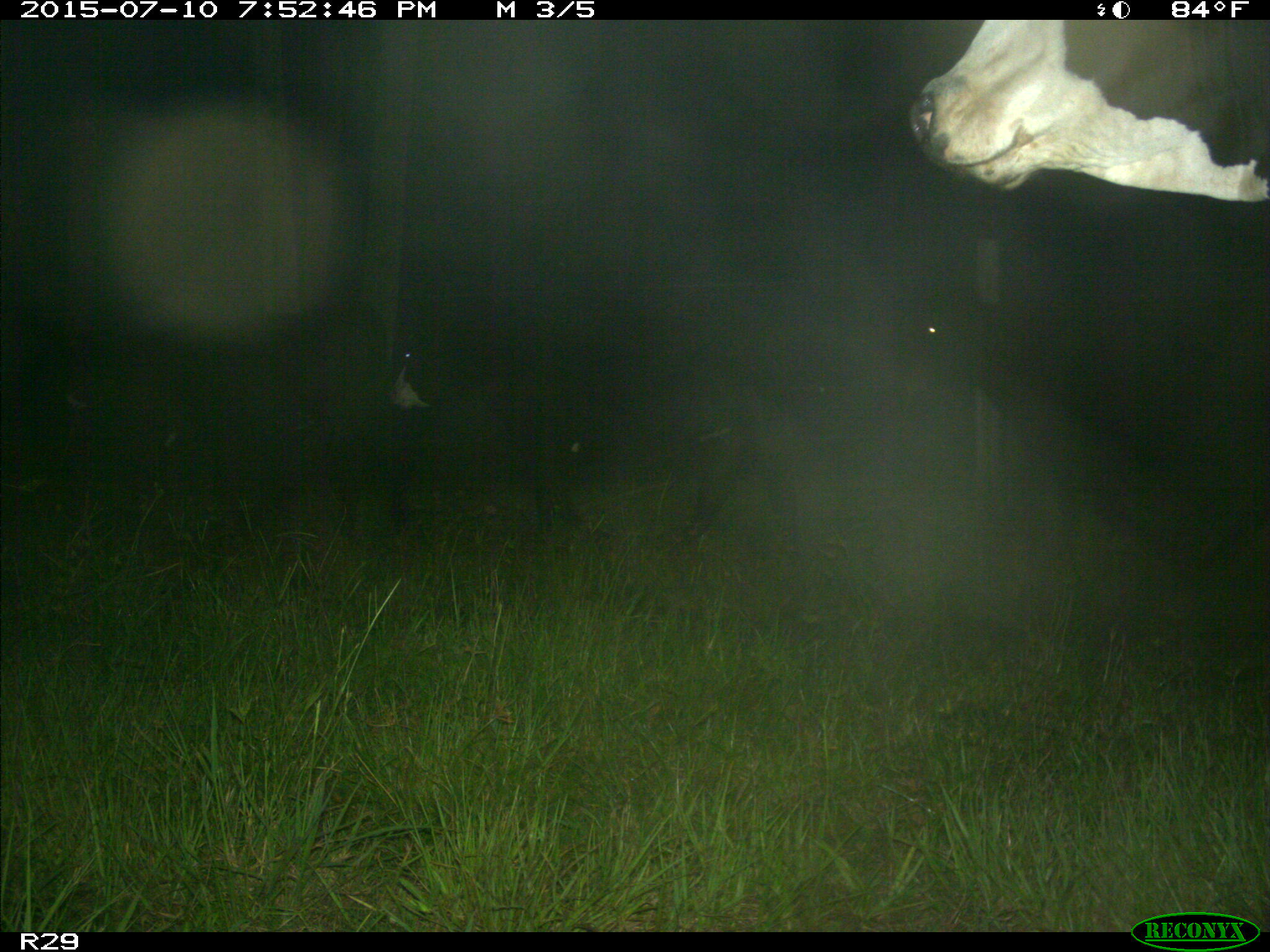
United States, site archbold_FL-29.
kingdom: Animalia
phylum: Chordata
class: Mammalia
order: Artiodactyla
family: Bovidae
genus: Bos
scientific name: Bos taurus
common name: domestic cow